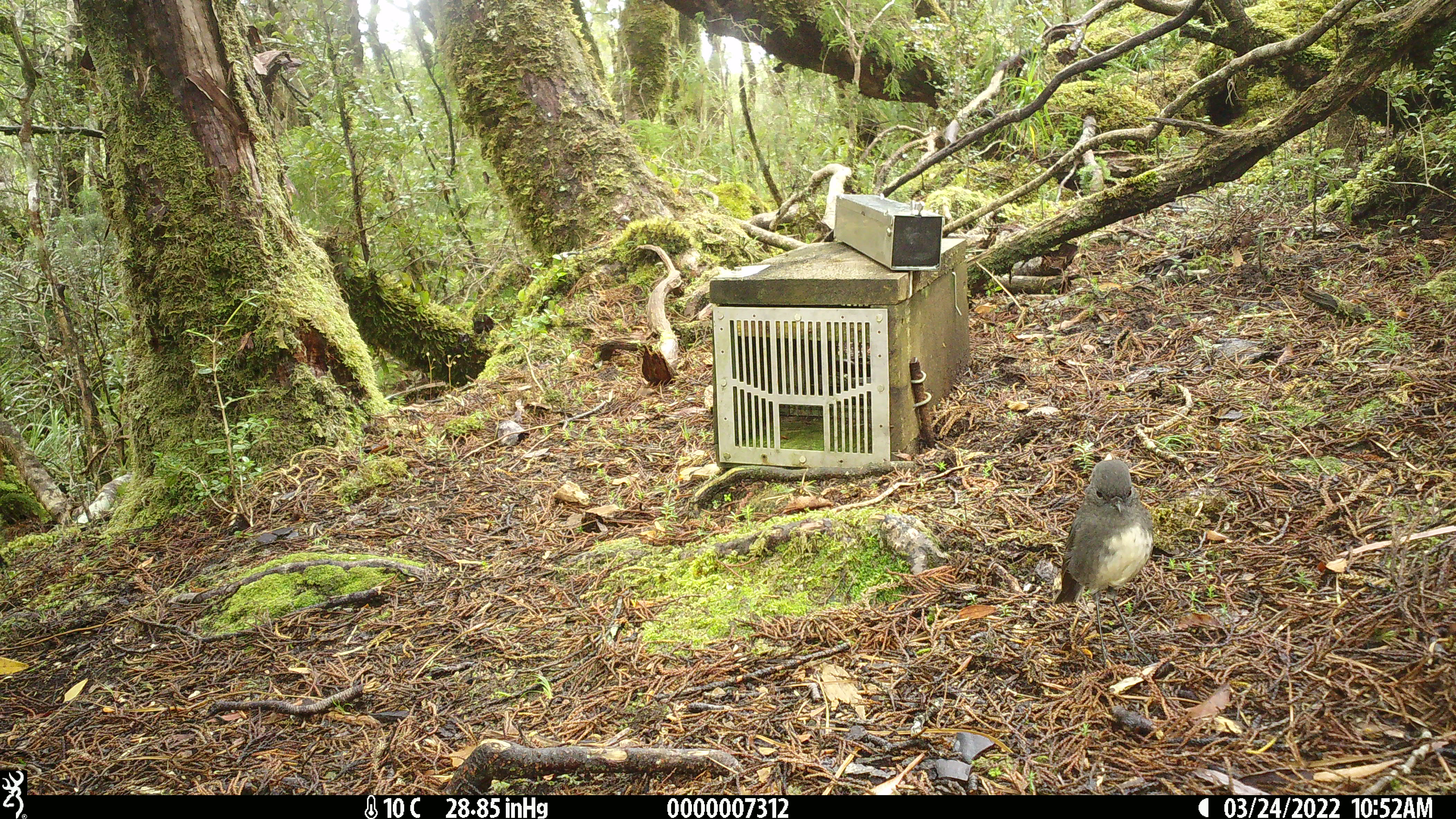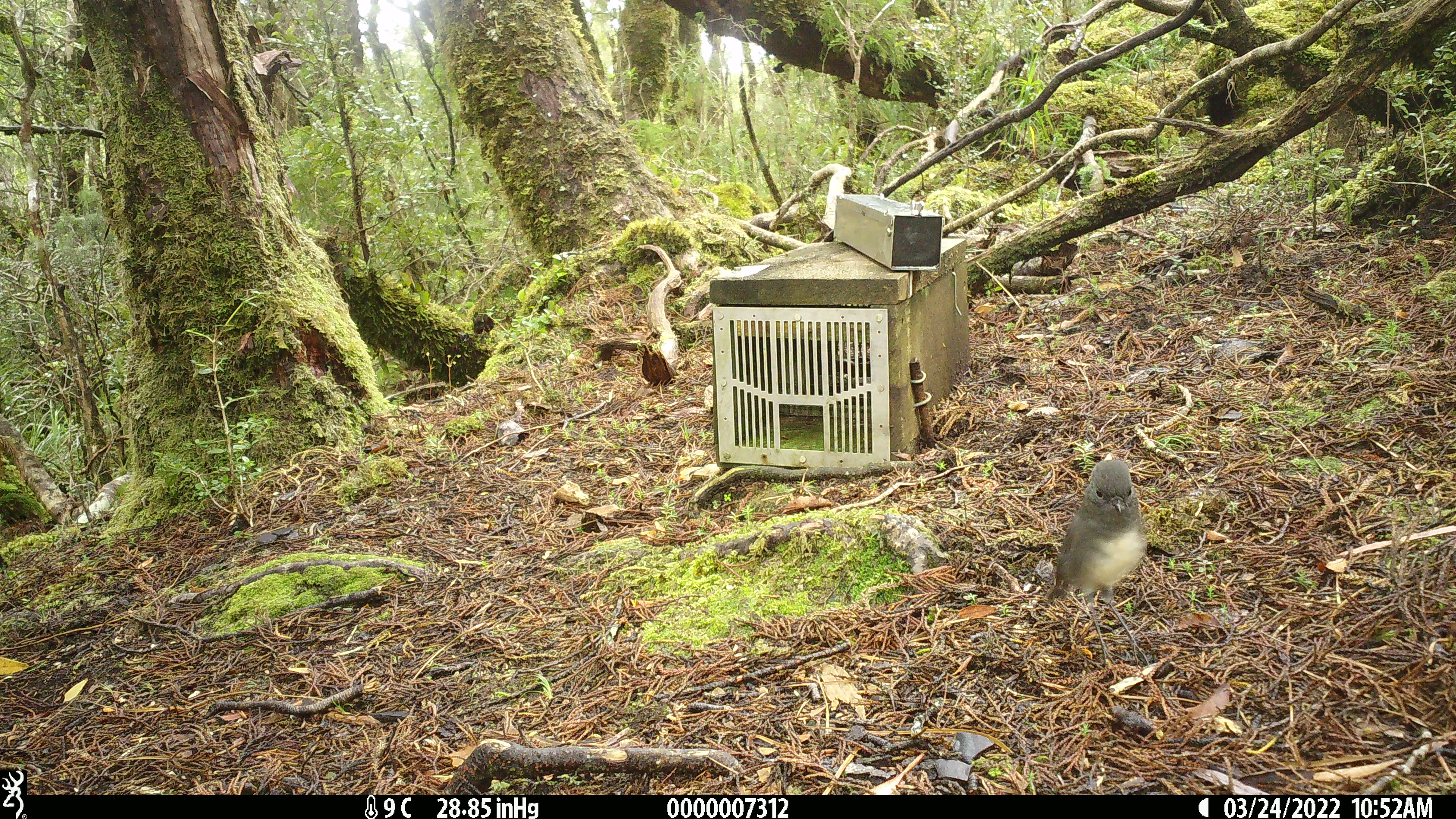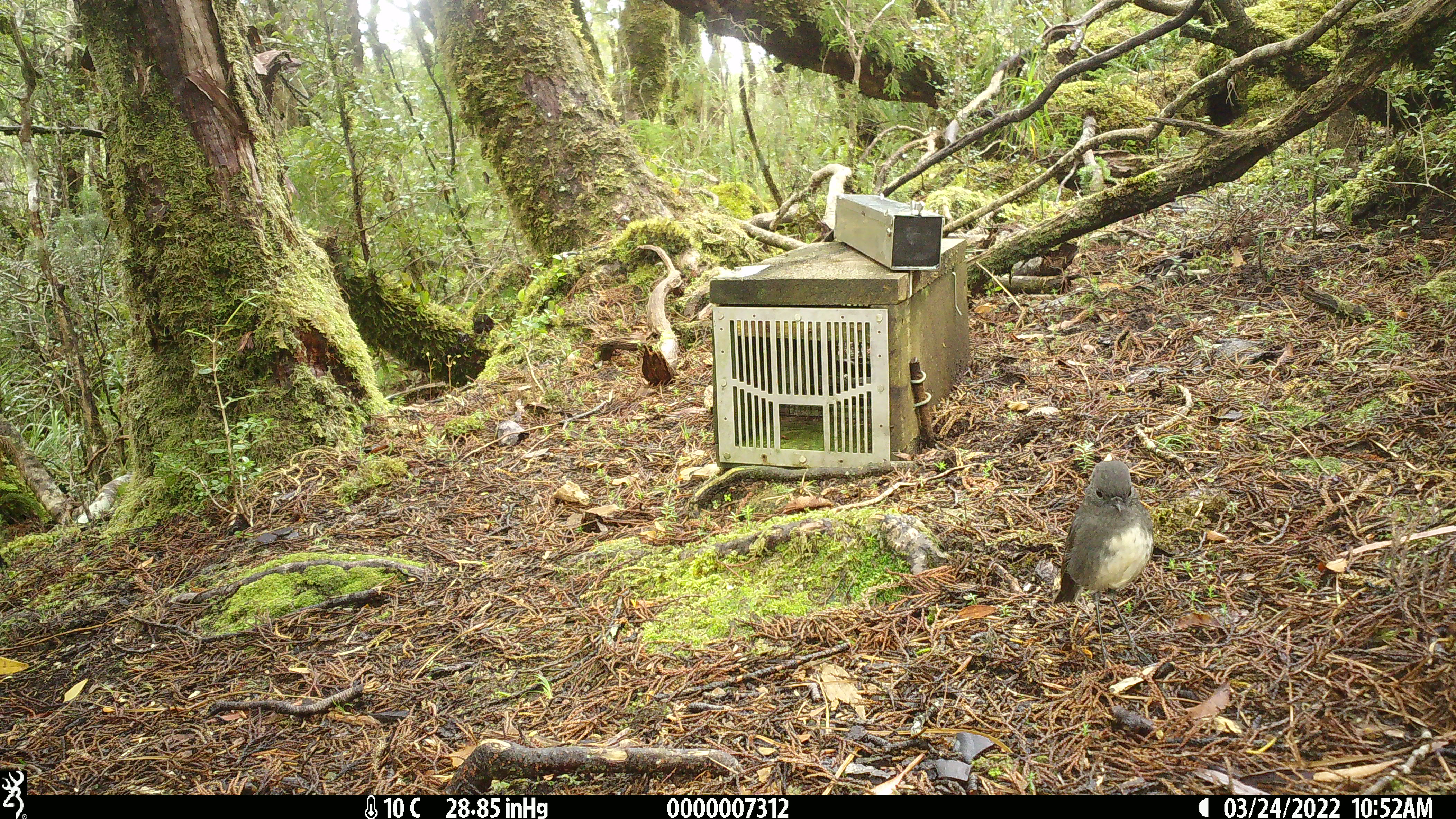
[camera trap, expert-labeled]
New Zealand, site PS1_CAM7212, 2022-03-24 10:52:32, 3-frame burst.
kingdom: Animalia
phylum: Chordata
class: Aves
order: Passeriformes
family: Petroicidae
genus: Petroica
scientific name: Petroica australis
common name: new zealand robin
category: robin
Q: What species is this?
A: Robin (new zealand robin) (Petroica australis).